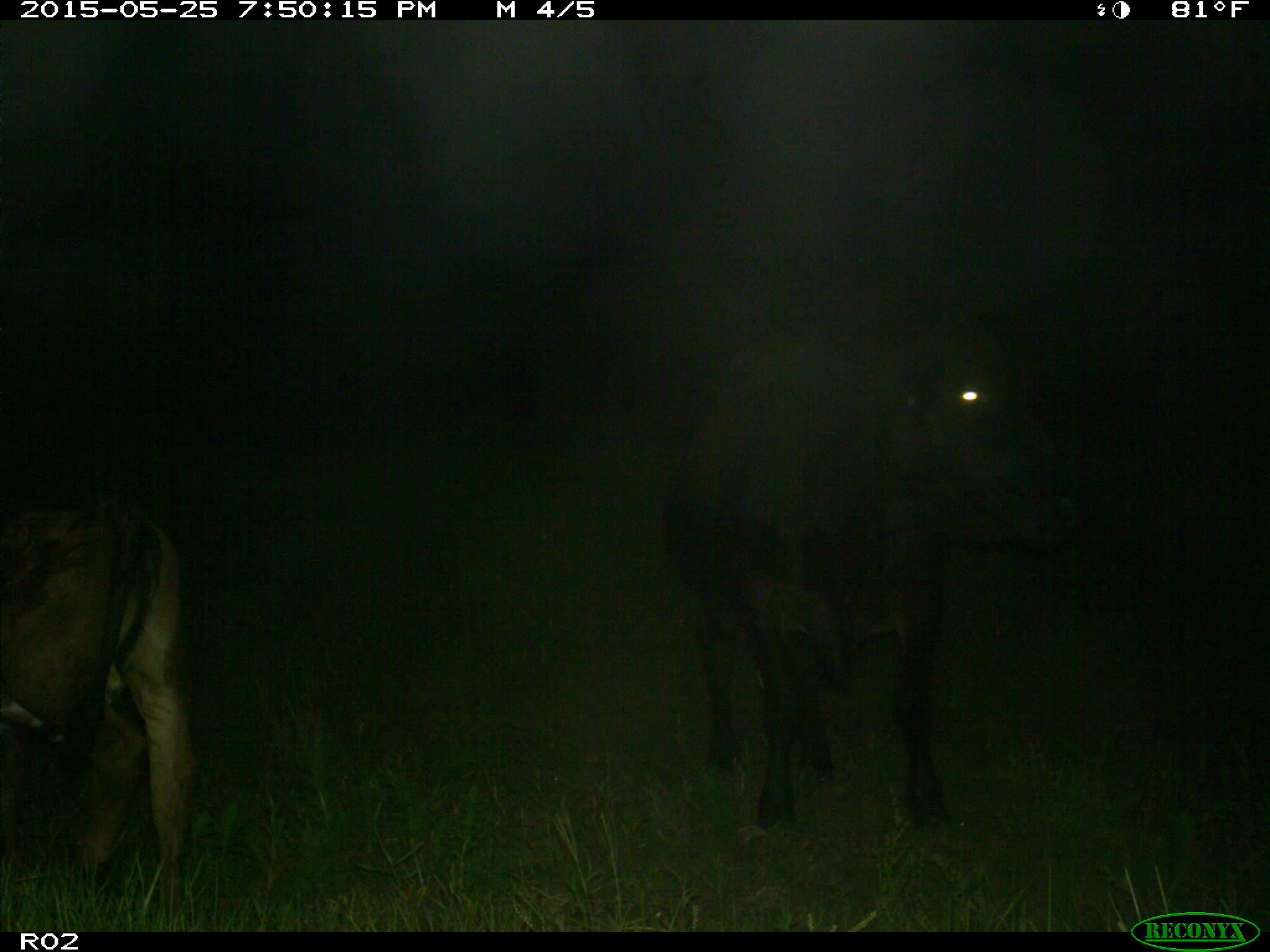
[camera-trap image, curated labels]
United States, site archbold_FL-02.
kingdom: Animalia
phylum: Chordata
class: Mammalia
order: Artiodactyla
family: Bovidae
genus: Bos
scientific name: Bos taurus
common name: domestic cow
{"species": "Bos taurus (domestic cow)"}